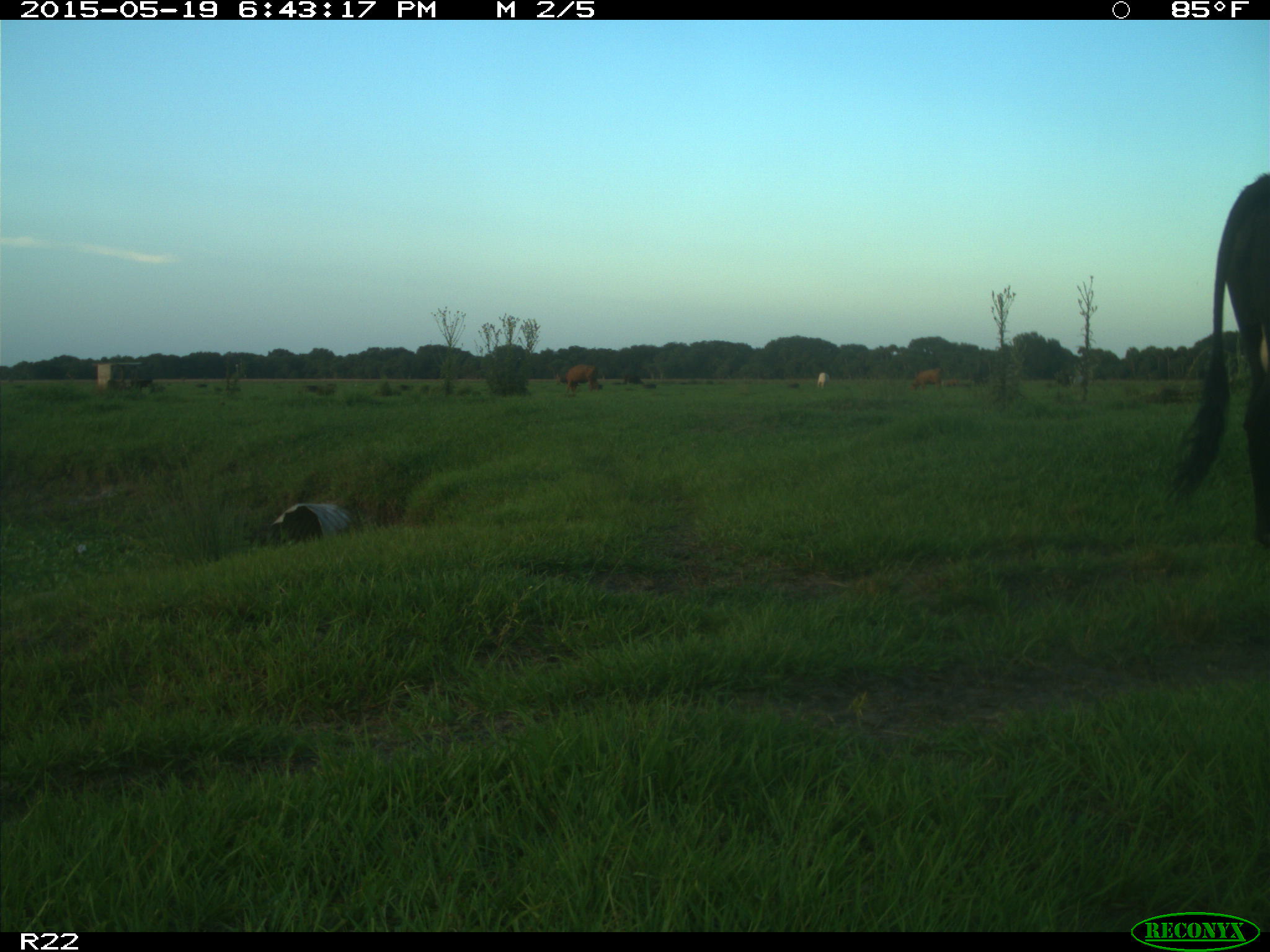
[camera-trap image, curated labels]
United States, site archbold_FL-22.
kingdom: Animalia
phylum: Chordata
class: Mammalia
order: Artiodactyla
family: Bovidae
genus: Bos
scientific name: Bos taurus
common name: domestic cow